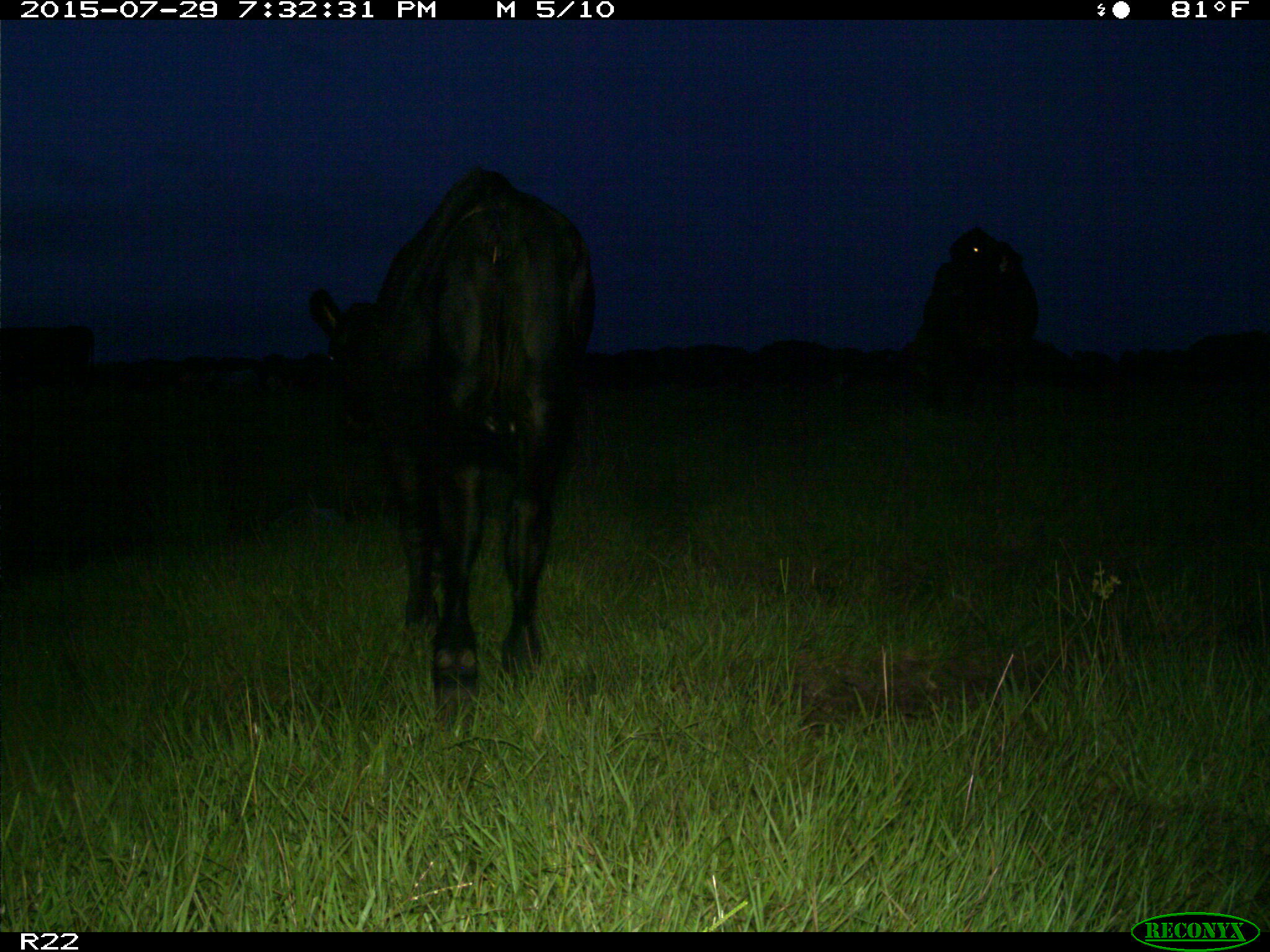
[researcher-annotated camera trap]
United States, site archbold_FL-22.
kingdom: Animalia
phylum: Chordata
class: Mammalia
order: Artiodactyla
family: Bovidae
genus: Bos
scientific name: Bos taurus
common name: domestic cow